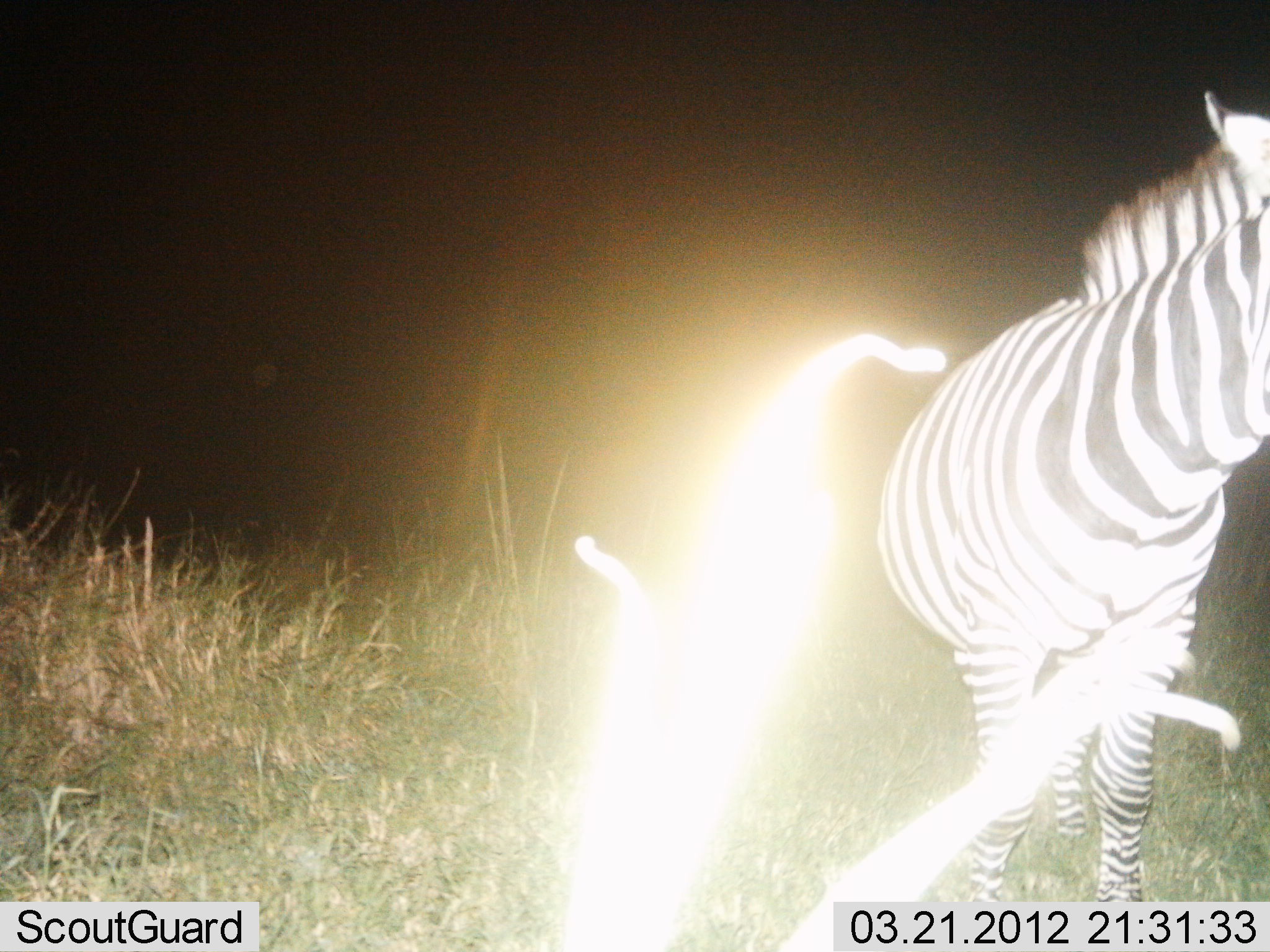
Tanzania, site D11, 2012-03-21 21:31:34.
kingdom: Animalia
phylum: Chordata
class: Mammalia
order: Perissodactyla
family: Equidae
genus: Equus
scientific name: Equus quagga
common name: plains zebra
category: zebra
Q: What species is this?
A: Zebra (plains zebra) (Equus quagga).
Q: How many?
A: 1.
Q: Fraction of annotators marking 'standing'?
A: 87%.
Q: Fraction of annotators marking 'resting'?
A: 0%.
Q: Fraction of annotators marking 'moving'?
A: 13%.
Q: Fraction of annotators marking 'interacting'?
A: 0%.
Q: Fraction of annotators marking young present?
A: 0%.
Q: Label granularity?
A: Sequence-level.